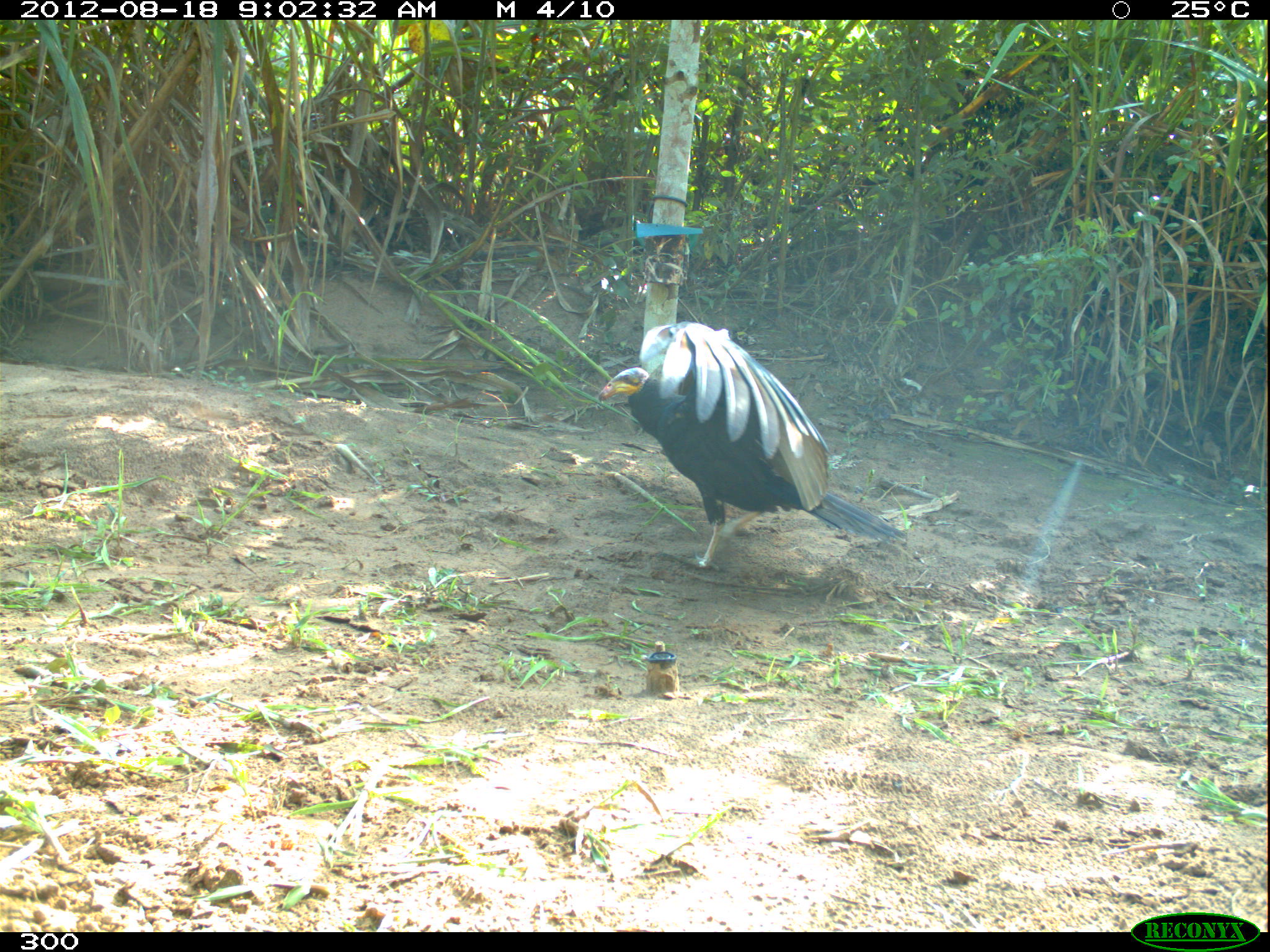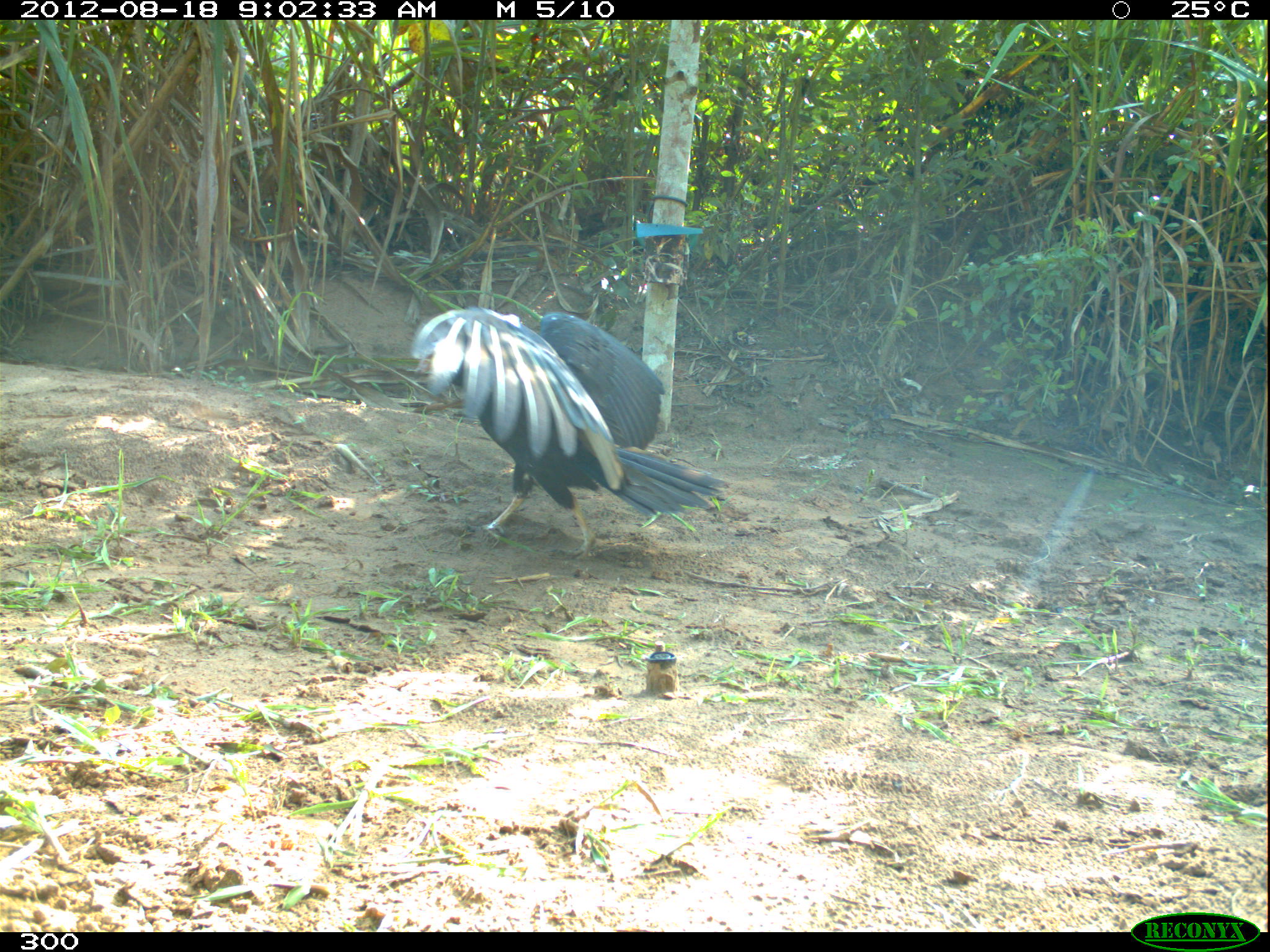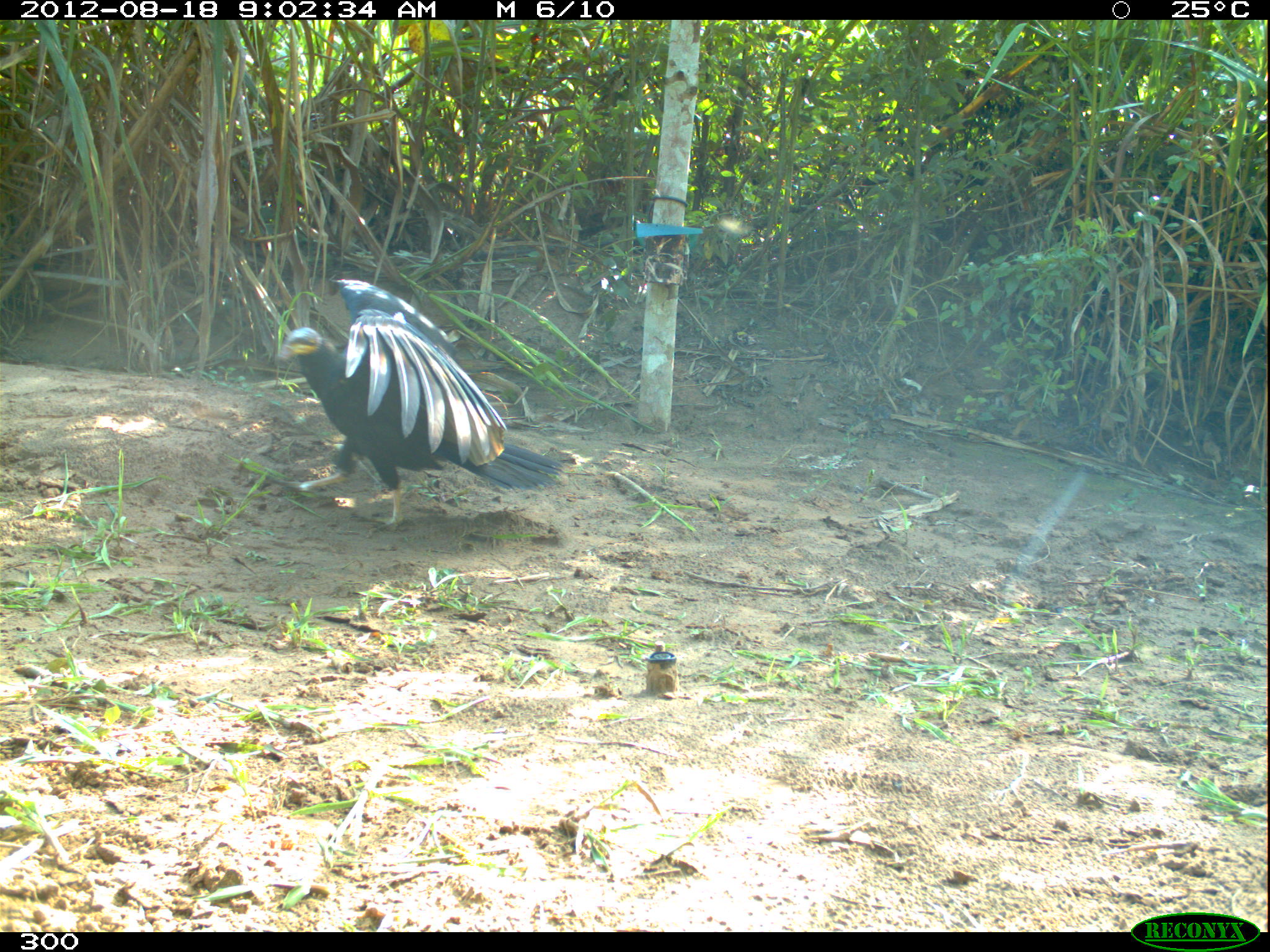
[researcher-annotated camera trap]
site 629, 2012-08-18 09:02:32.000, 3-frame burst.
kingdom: Animalia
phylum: Chordata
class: Aves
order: Accipitriformes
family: Accipitridae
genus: Buteogallus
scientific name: Buteogallus urubitinga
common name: great black hawk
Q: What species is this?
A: Buteogallus urubitinga (great black hawk).